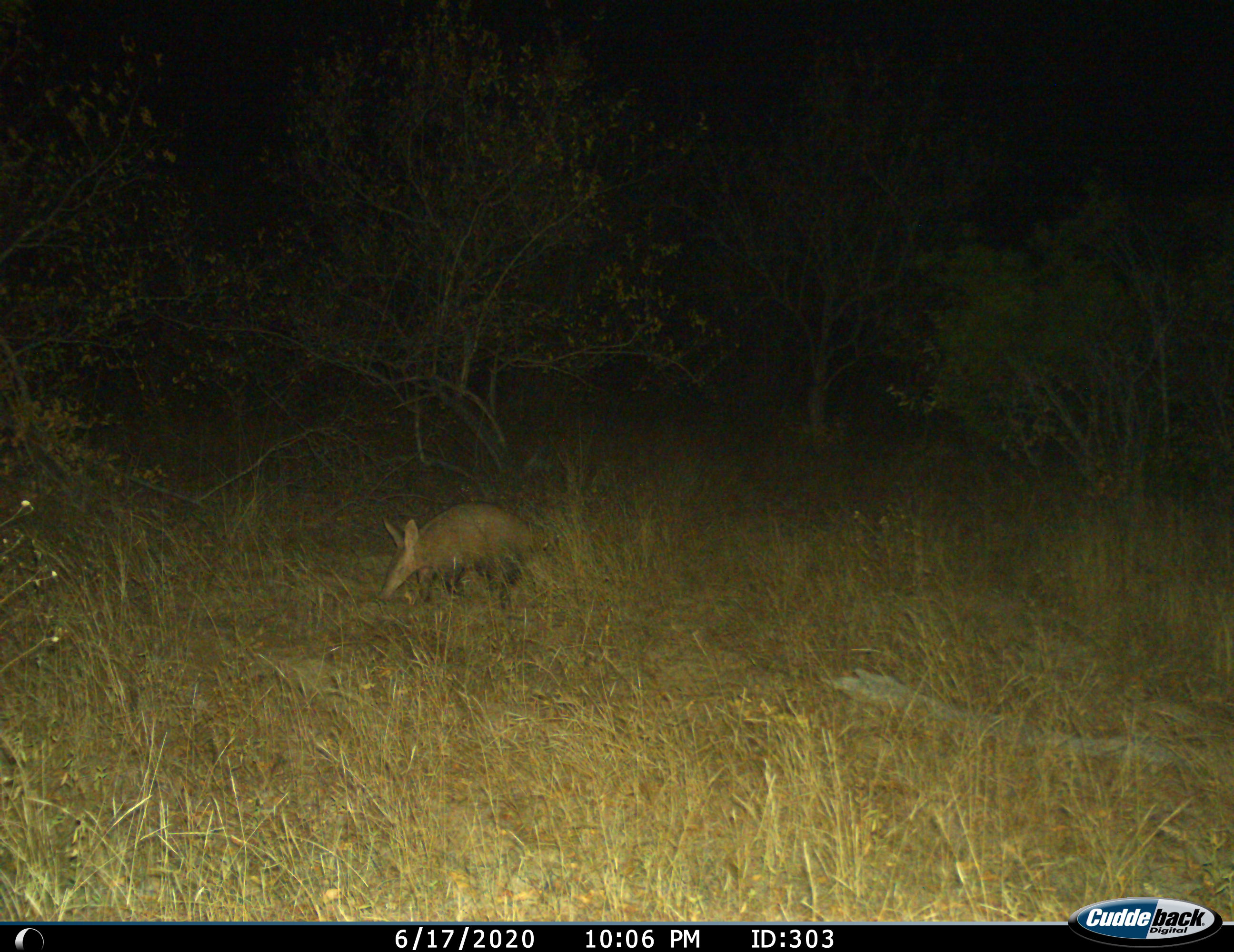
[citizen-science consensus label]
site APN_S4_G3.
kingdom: Animalia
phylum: Chordata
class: Mammalia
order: Tubulidentata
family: Orycteropodidae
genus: Orycteropus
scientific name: Orycteropus afer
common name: aardvark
Aardvark (Orycteropus afer), count 1. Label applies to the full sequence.